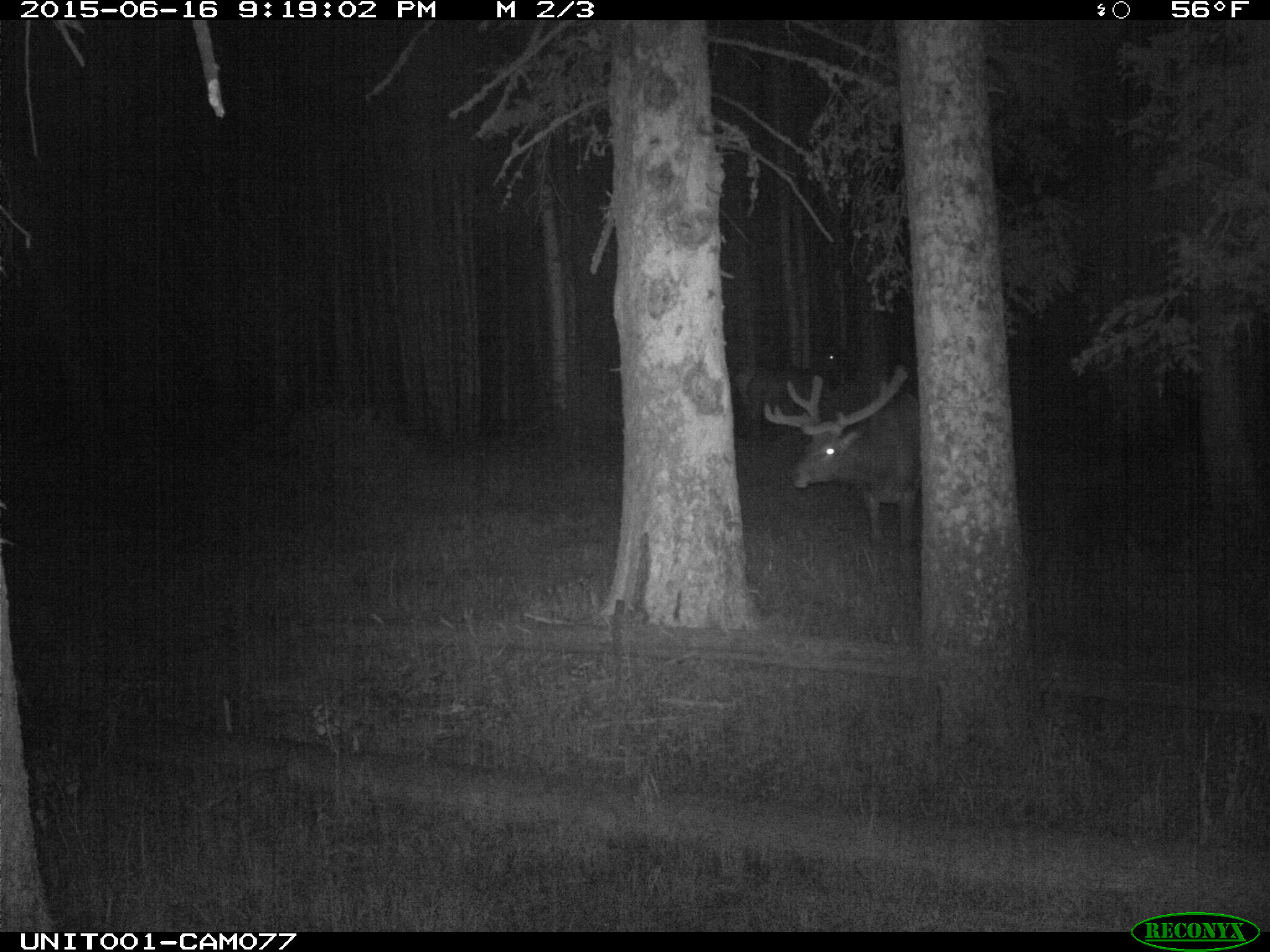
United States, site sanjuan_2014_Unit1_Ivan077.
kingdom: Animalia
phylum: Chordata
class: Mammalia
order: Artiodactyla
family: Cervidae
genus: Cervus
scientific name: Cervus elaphus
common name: red deer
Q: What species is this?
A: Cervus elaphus (red deer).